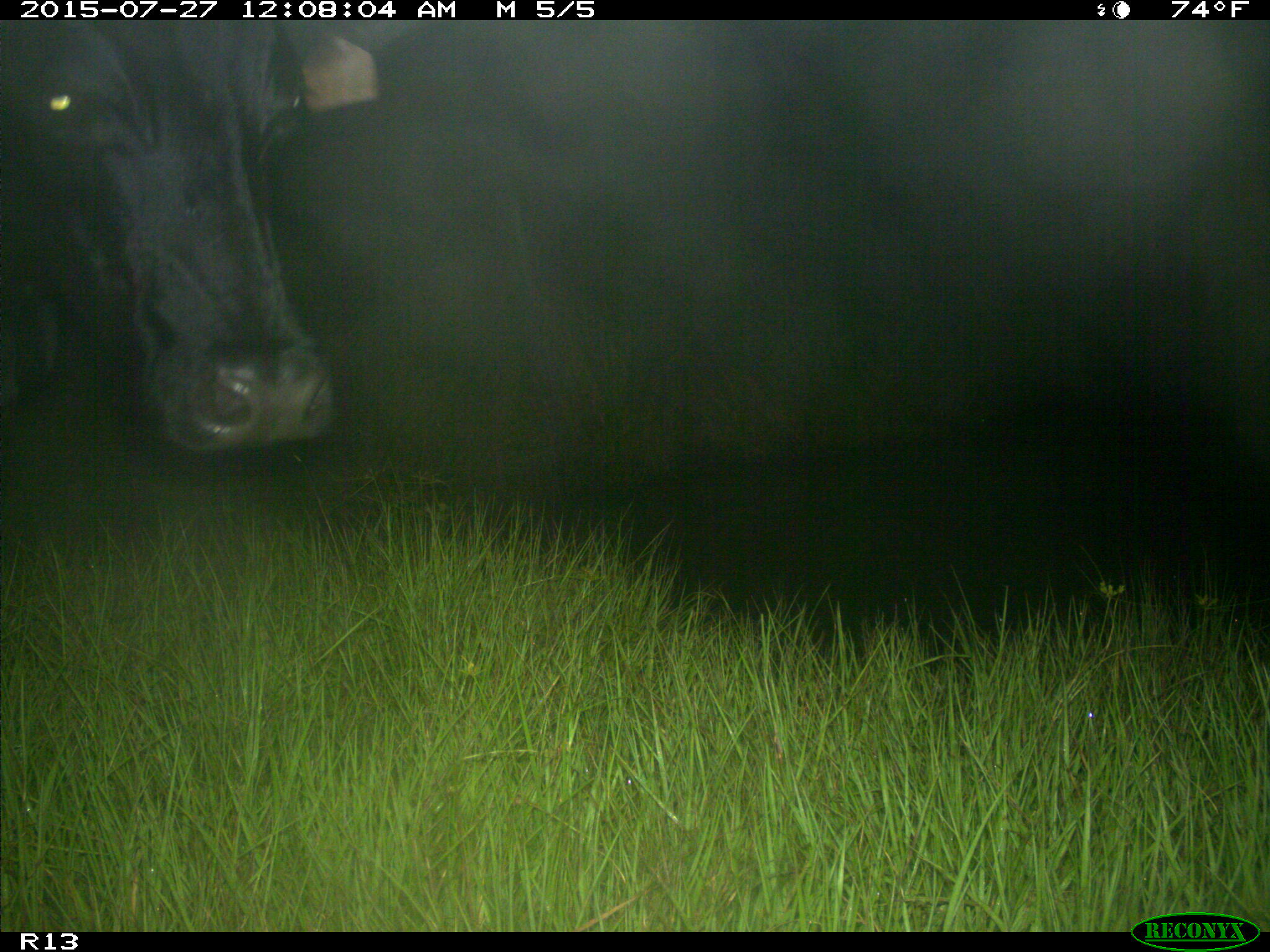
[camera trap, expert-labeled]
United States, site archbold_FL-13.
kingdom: Animalia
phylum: Chordata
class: Mammalia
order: Artiodactyla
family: Bovidae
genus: Bos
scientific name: Bos taurus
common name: domestic cow